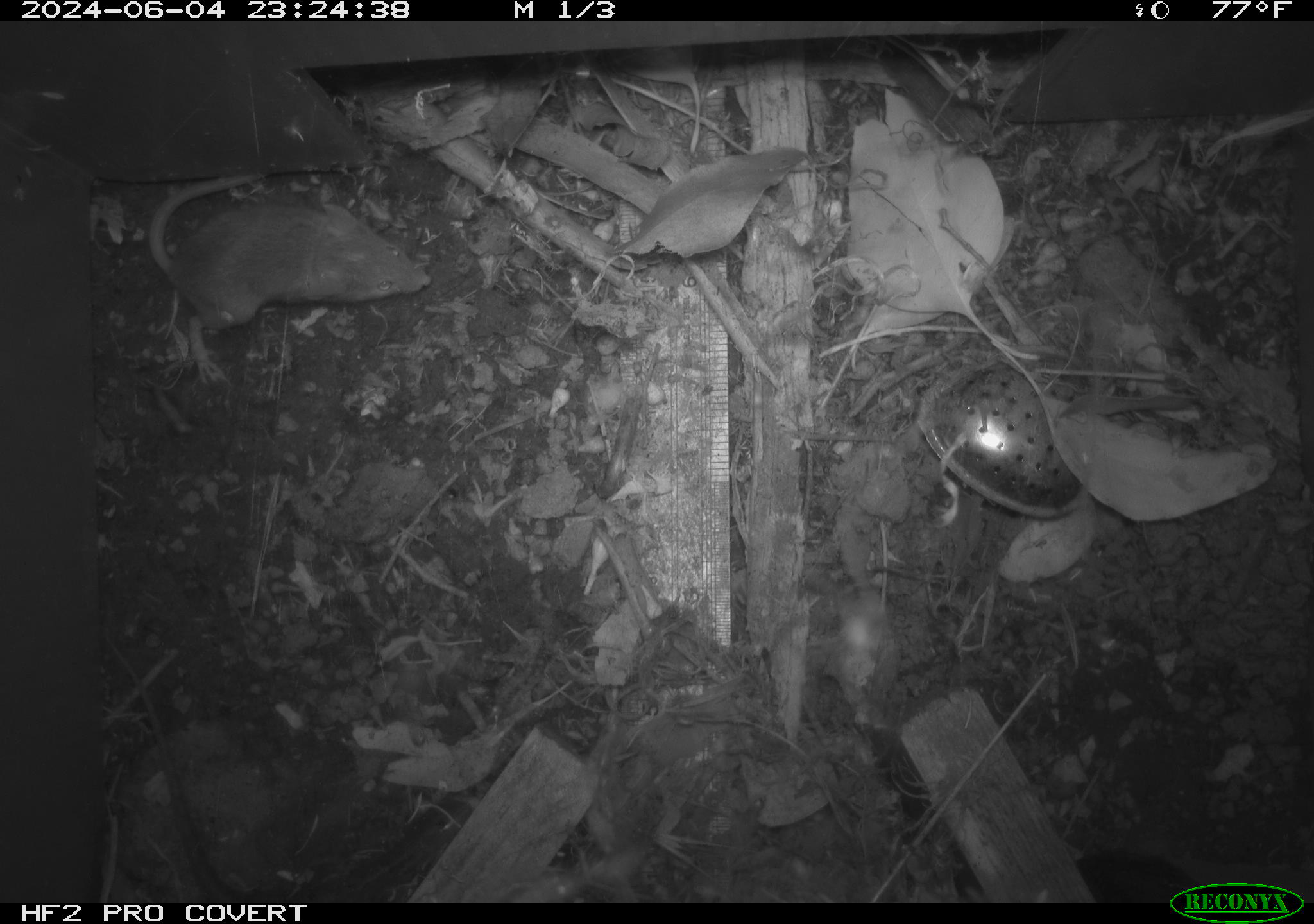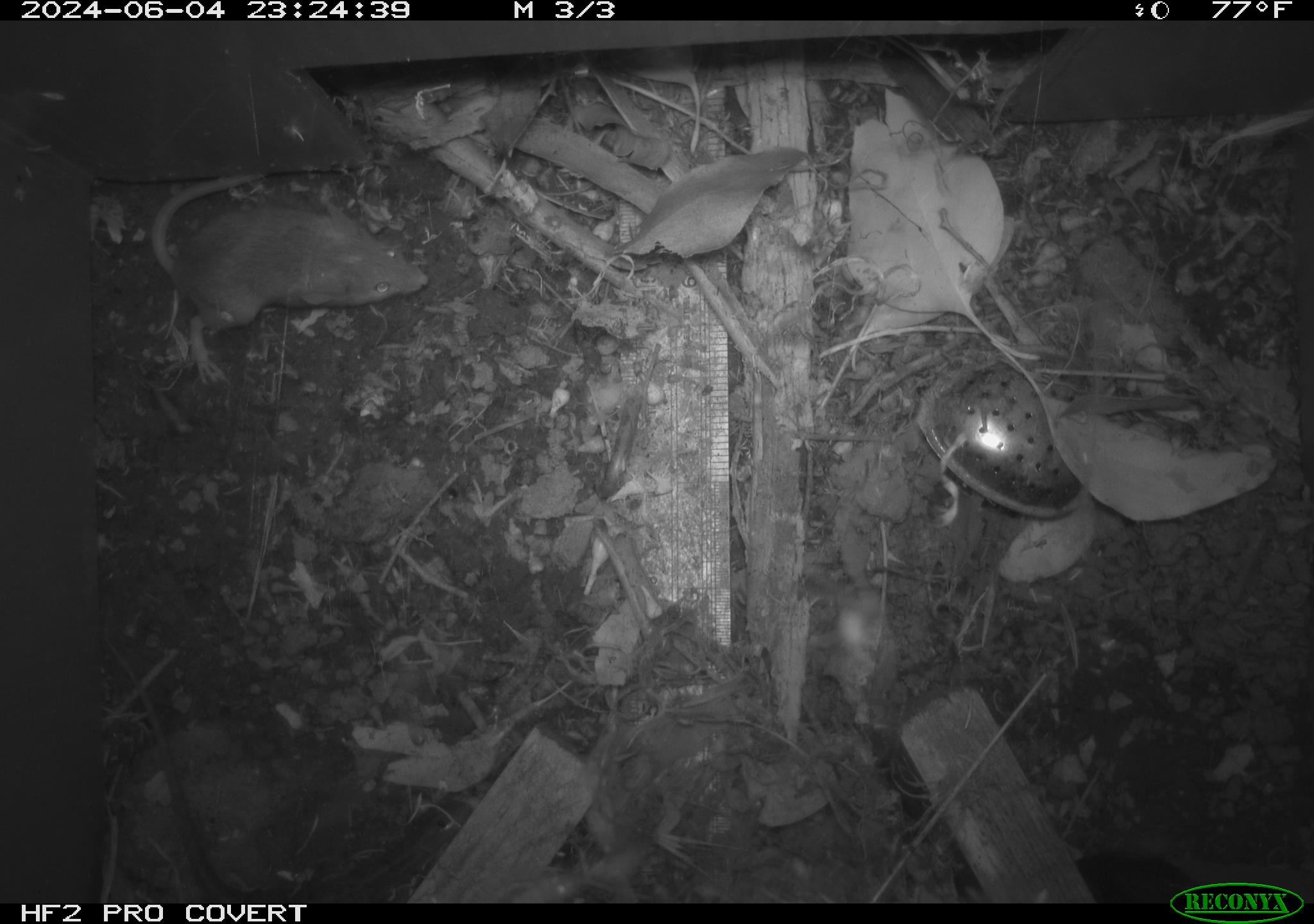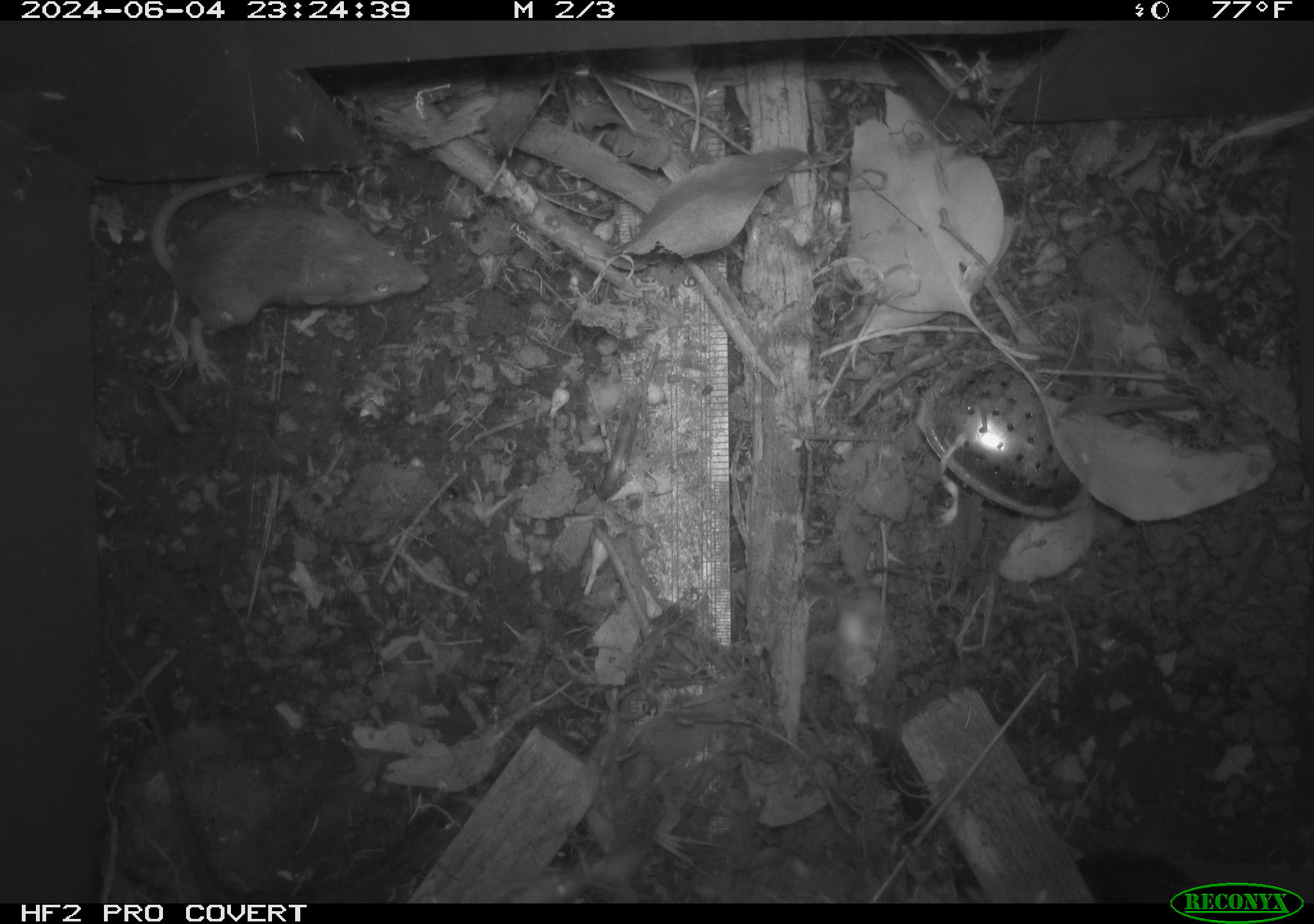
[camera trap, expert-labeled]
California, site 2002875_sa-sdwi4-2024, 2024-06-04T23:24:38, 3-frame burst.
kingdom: Animalia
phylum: Chordata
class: Mammalia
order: Rodentia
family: Muridae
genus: Mus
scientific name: Mus musculus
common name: house mouse